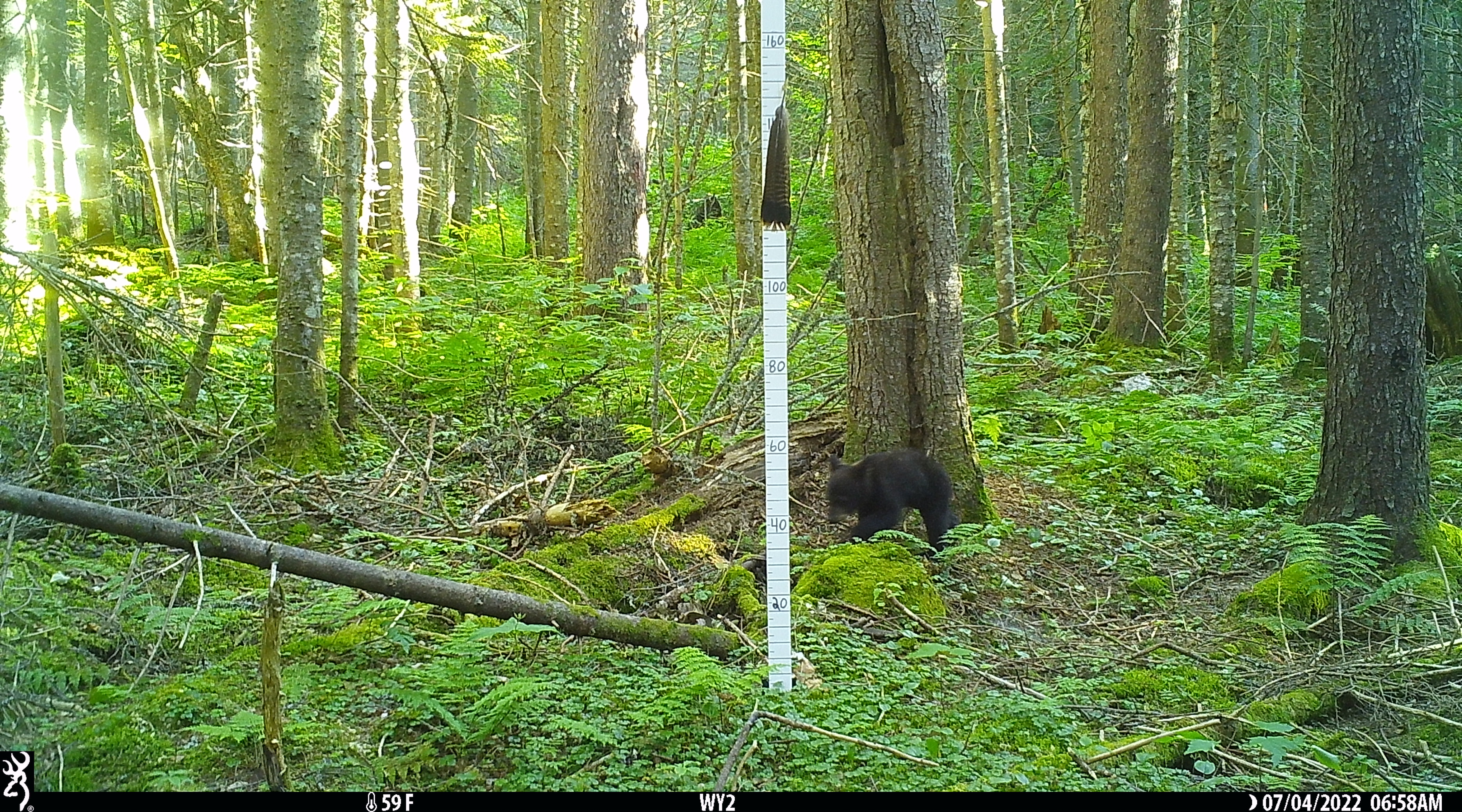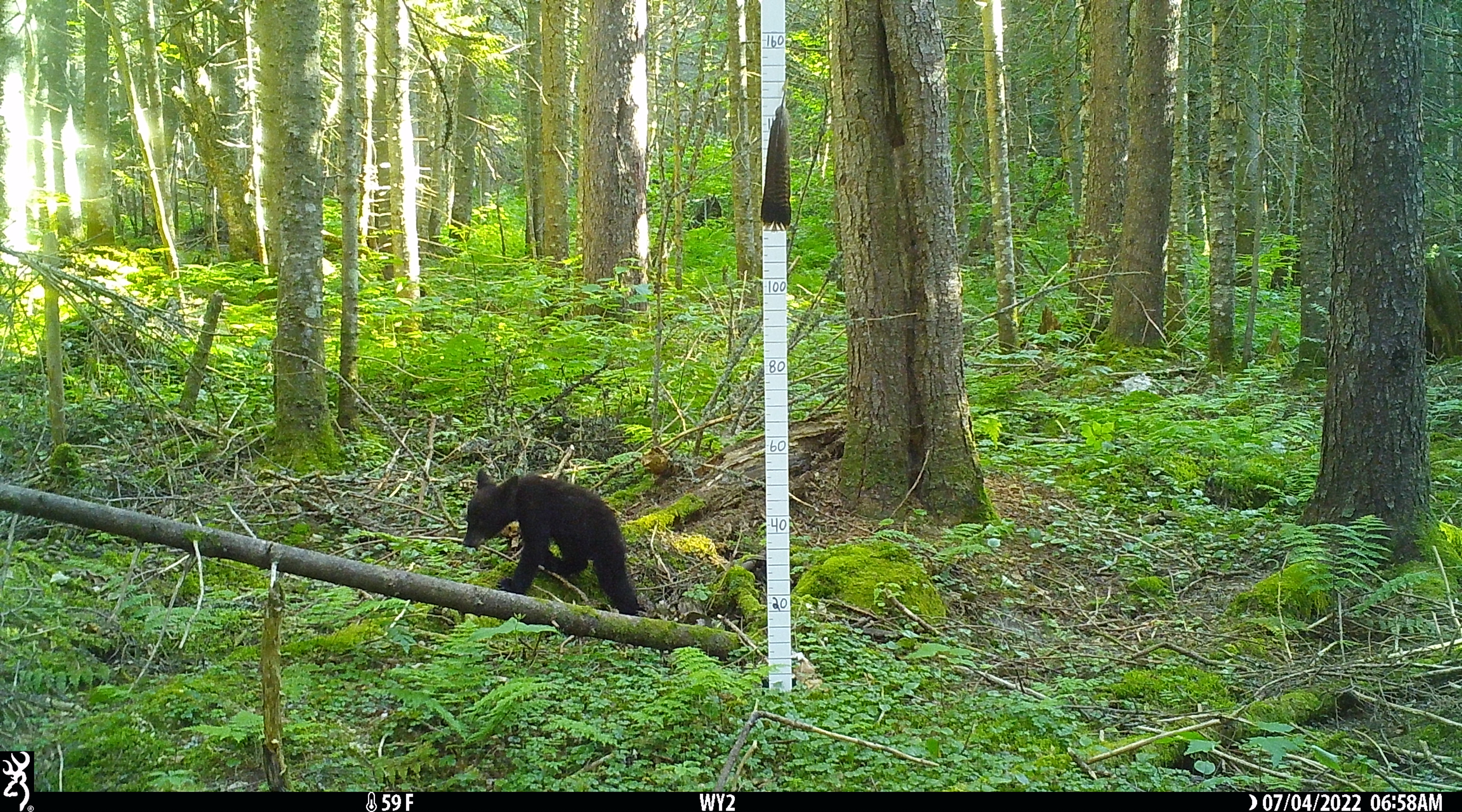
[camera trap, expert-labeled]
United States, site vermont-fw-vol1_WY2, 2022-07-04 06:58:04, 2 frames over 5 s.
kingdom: Animalia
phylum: Chordata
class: Mammalia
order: Carnivora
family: Ursidae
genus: Ursus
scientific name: Ursus americanus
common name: black bear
Black bear (Ursus americanus).